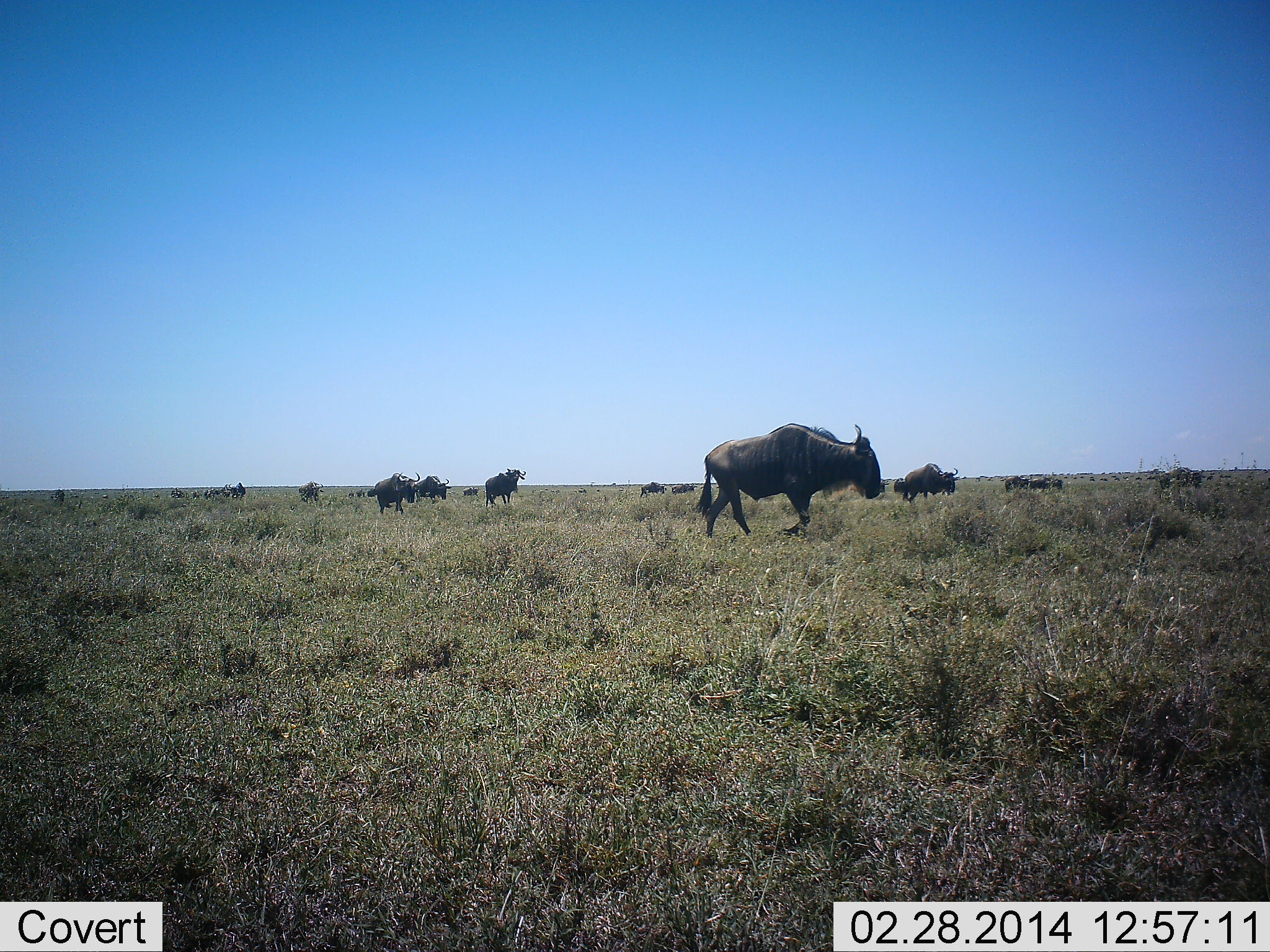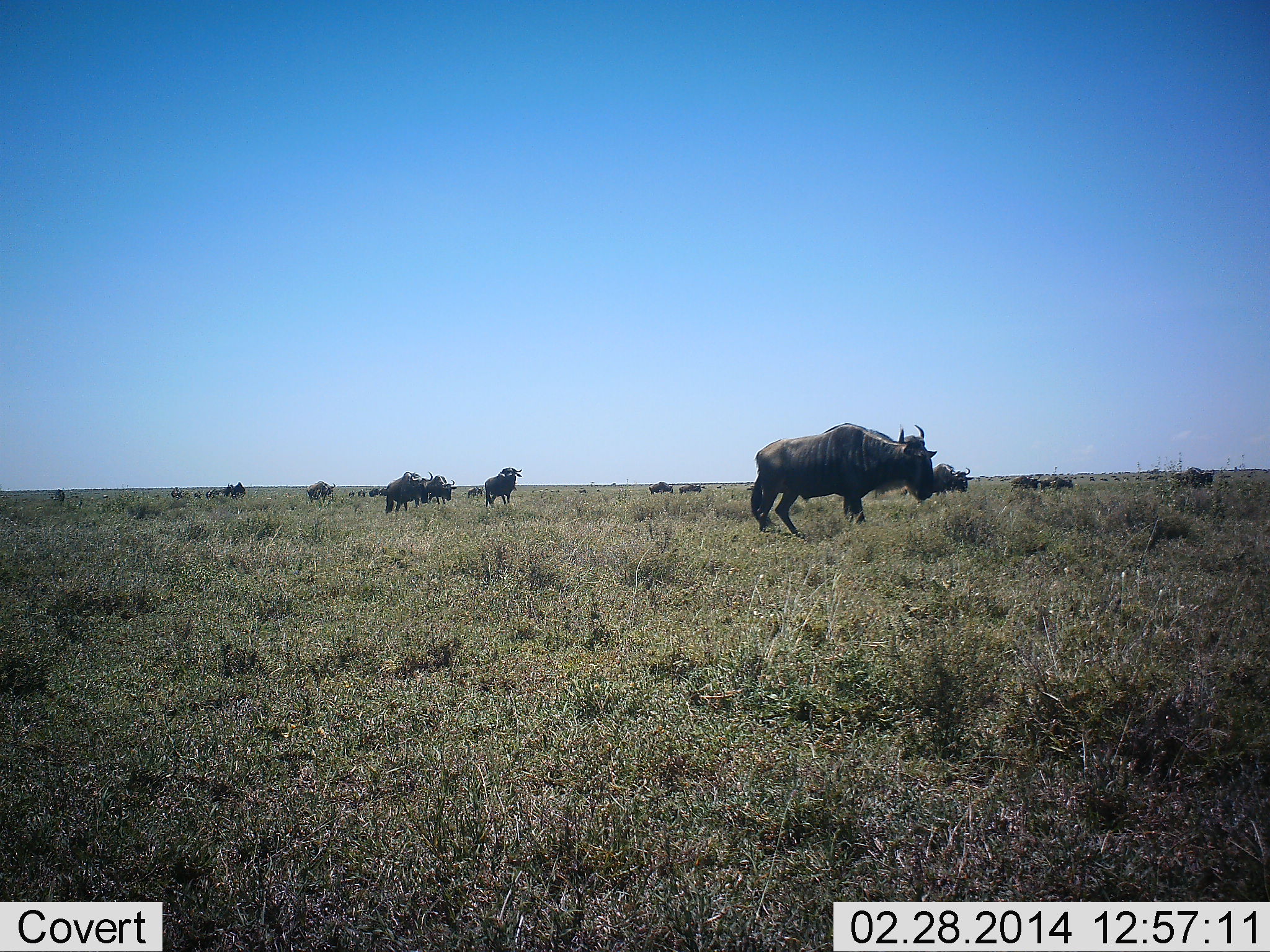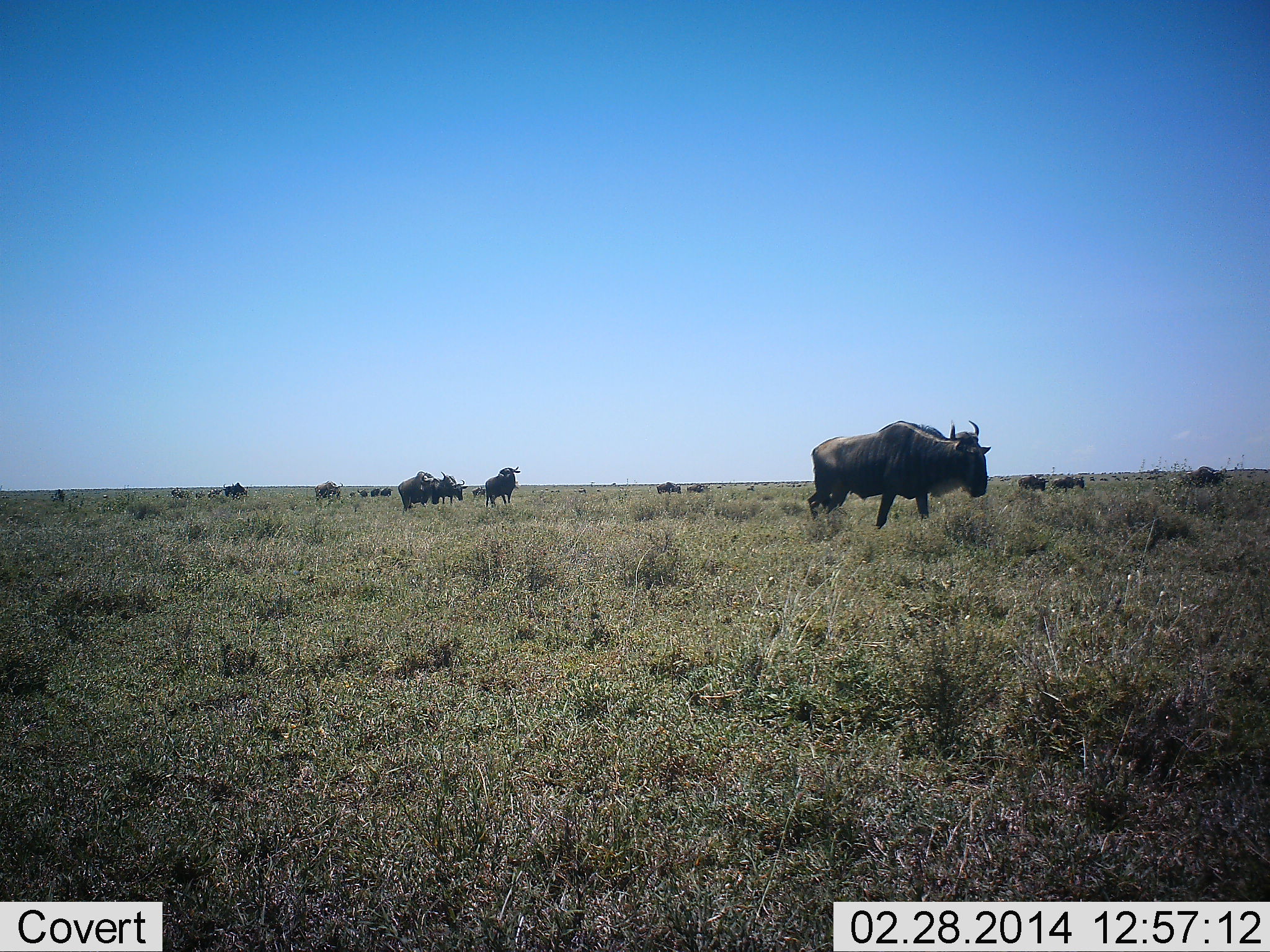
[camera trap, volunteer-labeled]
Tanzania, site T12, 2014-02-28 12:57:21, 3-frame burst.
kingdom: Animalia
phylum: Chordata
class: Mammalia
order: Artiodactyla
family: Bovidae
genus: Connochaetes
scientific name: Connochaetes taurinus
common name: blue wildebeest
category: wildebeest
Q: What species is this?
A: Wildebeest (blue wildebeest) (Connochaetes taurinus).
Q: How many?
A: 11-50.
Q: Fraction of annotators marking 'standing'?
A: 27%.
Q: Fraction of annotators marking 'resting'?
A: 9%.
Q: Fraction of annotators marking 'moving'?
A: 91%.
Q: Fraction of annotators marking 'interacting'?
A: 0%.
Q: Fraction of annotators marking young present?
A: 0%.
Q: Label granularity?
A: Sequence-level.